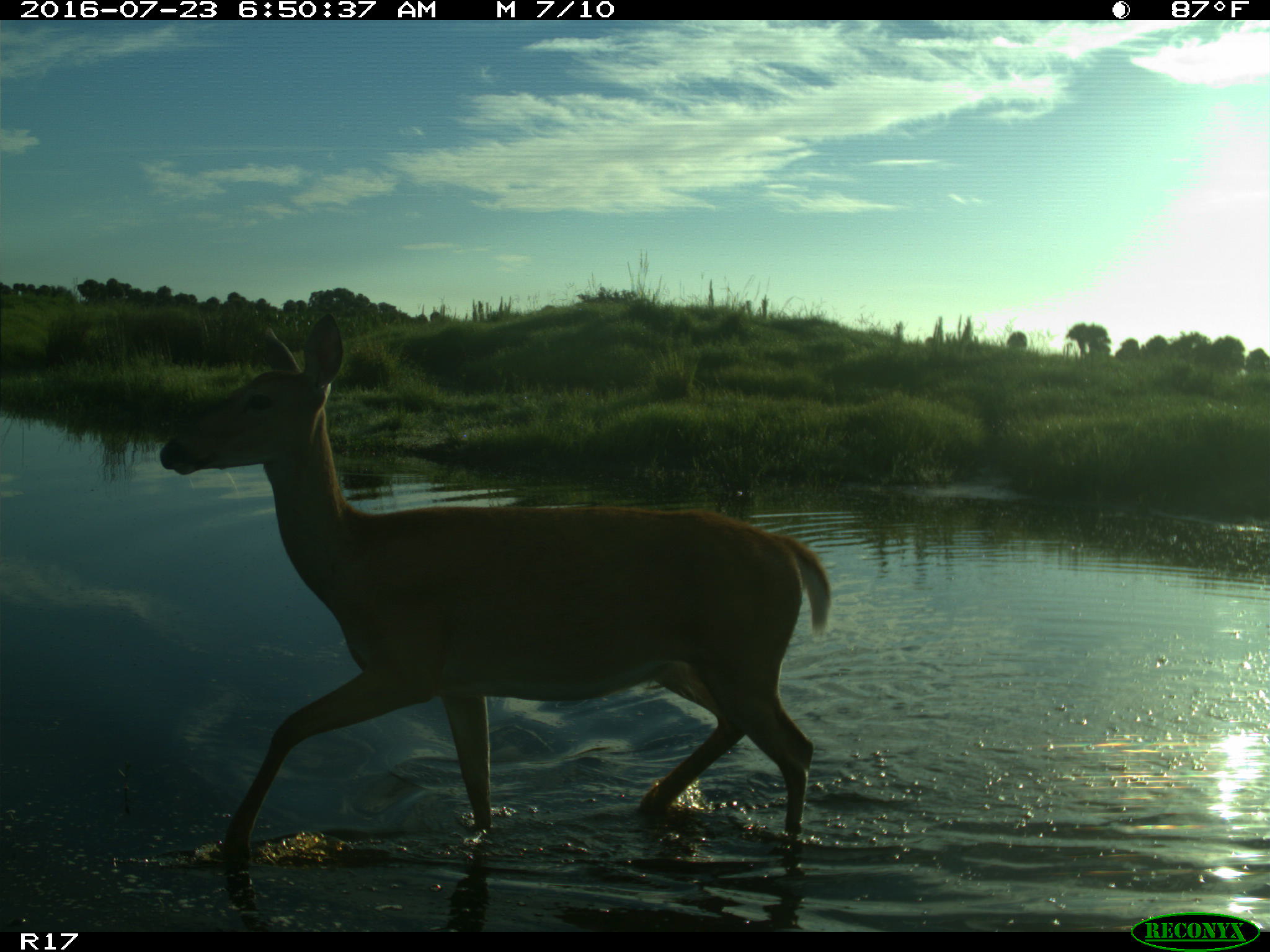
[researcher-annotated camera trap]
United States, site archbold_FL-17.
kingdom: Animalia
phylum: Chordata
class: Mammalia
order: Artiodactyla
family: Cervidae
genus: Odocoileus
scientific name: Odocoileus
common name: deer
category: unidentified deer